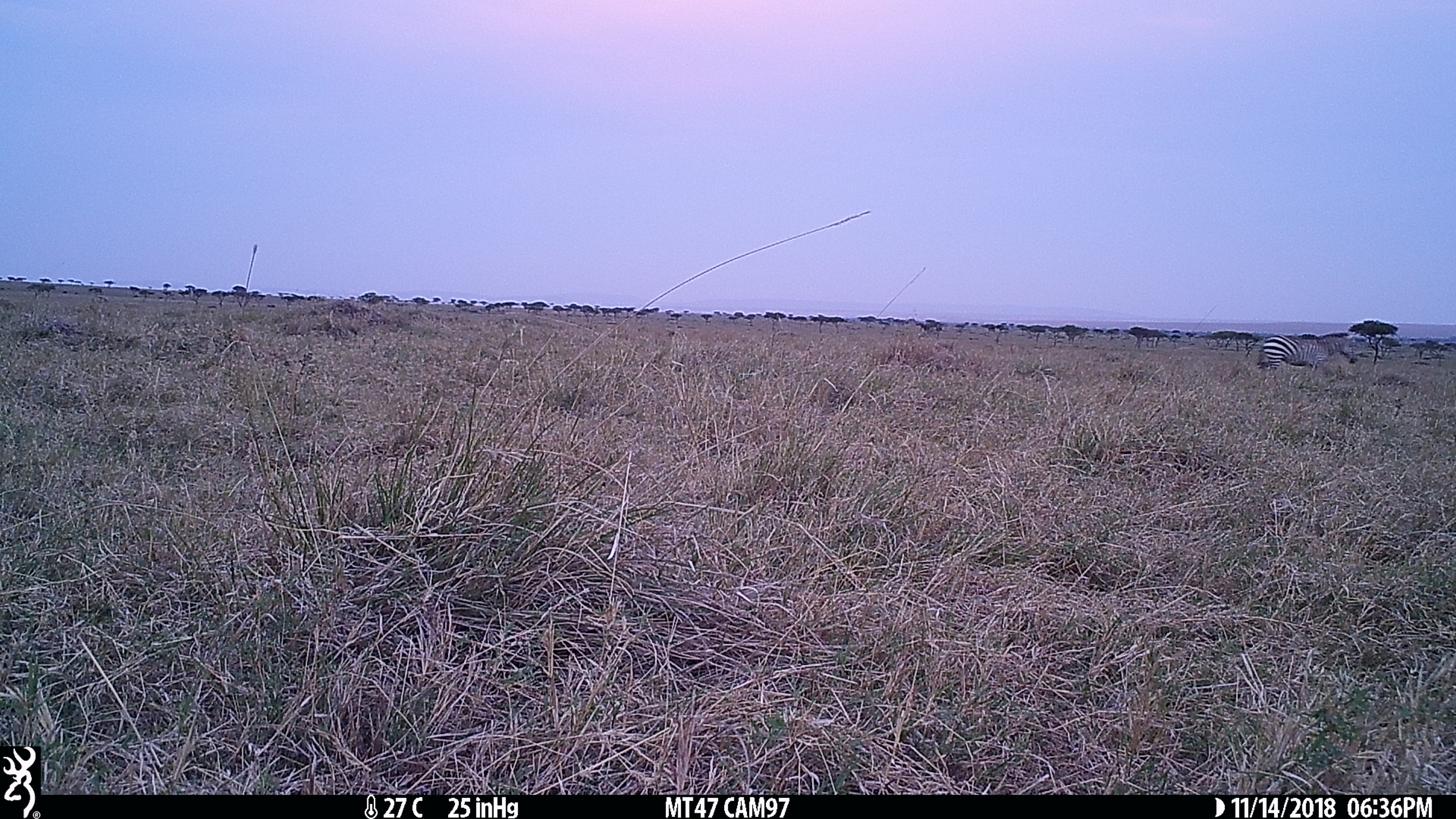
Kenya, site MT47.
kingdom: Animalia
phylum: Chordata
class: Mammalia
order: Perissodactyla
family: Equidae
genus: Equus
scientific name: Equus quagga burchellii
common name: burchell's zebra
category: zebra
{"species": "zebra (burchell's zebra) (Equus quagga burchellii)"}